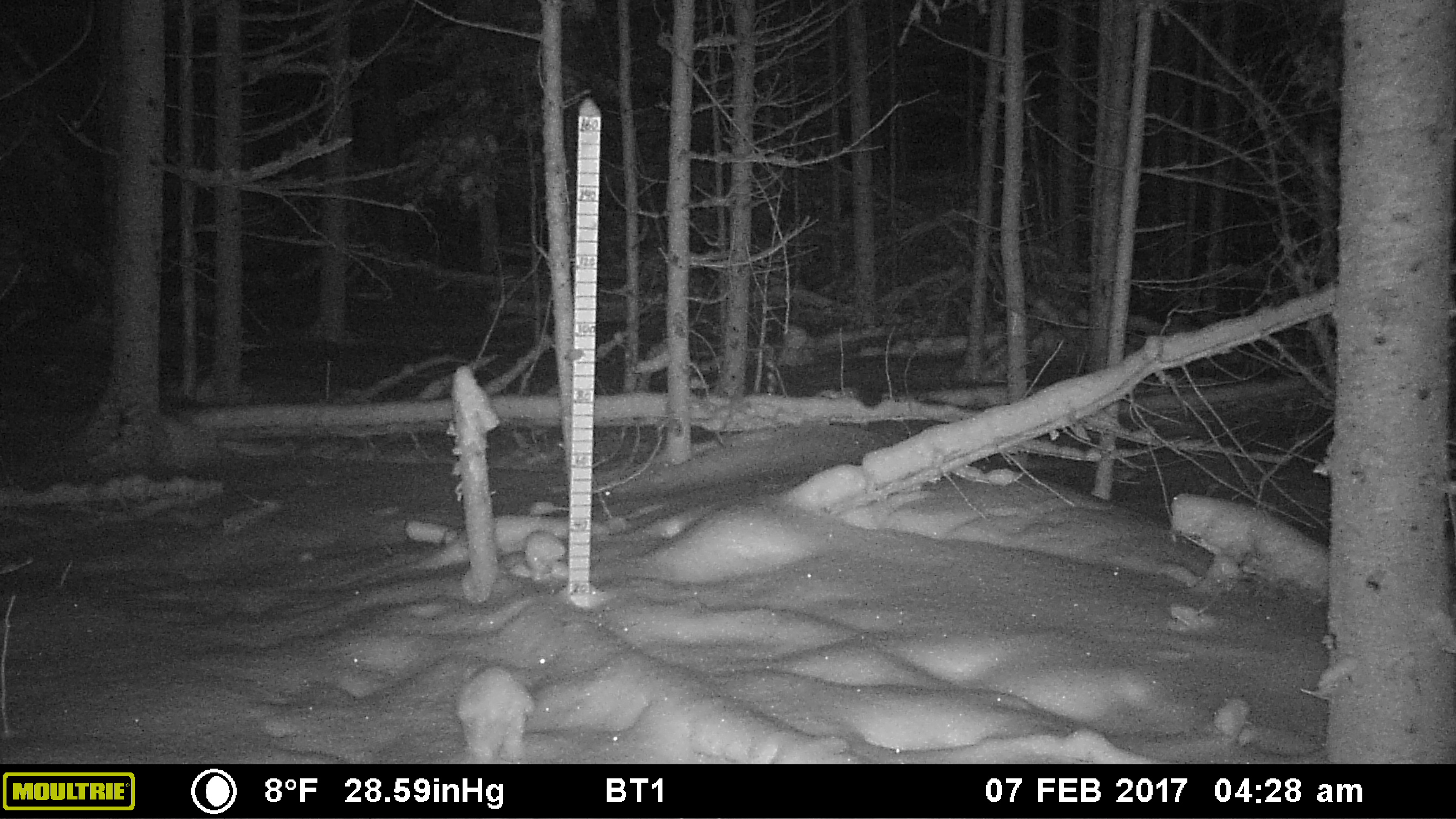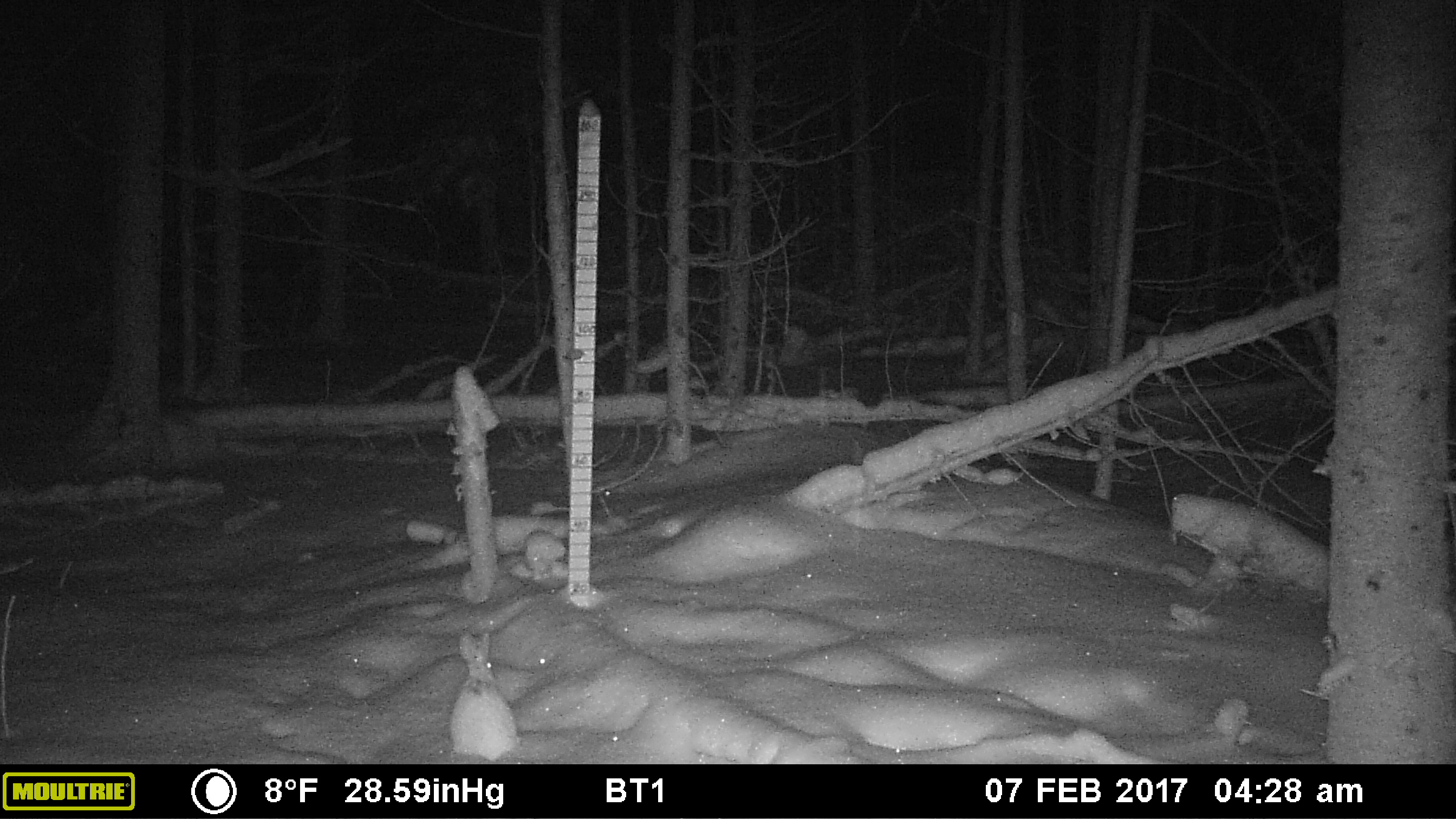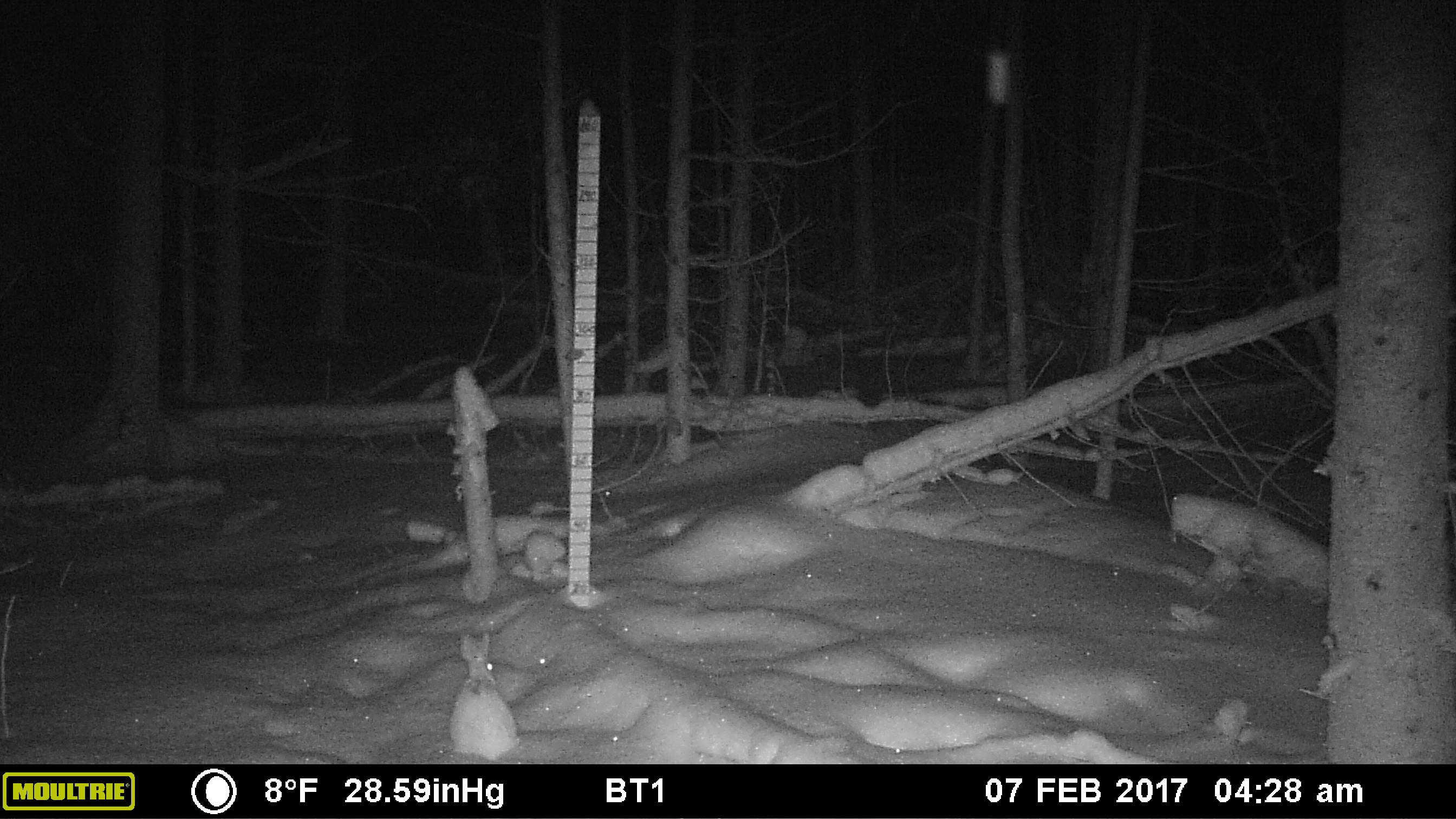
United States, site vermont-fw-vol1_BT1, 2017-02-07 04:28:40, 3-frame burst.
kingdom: Animalia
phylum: Chordata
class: Mammalia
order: Lagomorpha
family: Leporidae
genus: Lepus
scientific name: Lepus americanus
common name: snowshoe hare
Snowshoe hare (Lepus americanus).